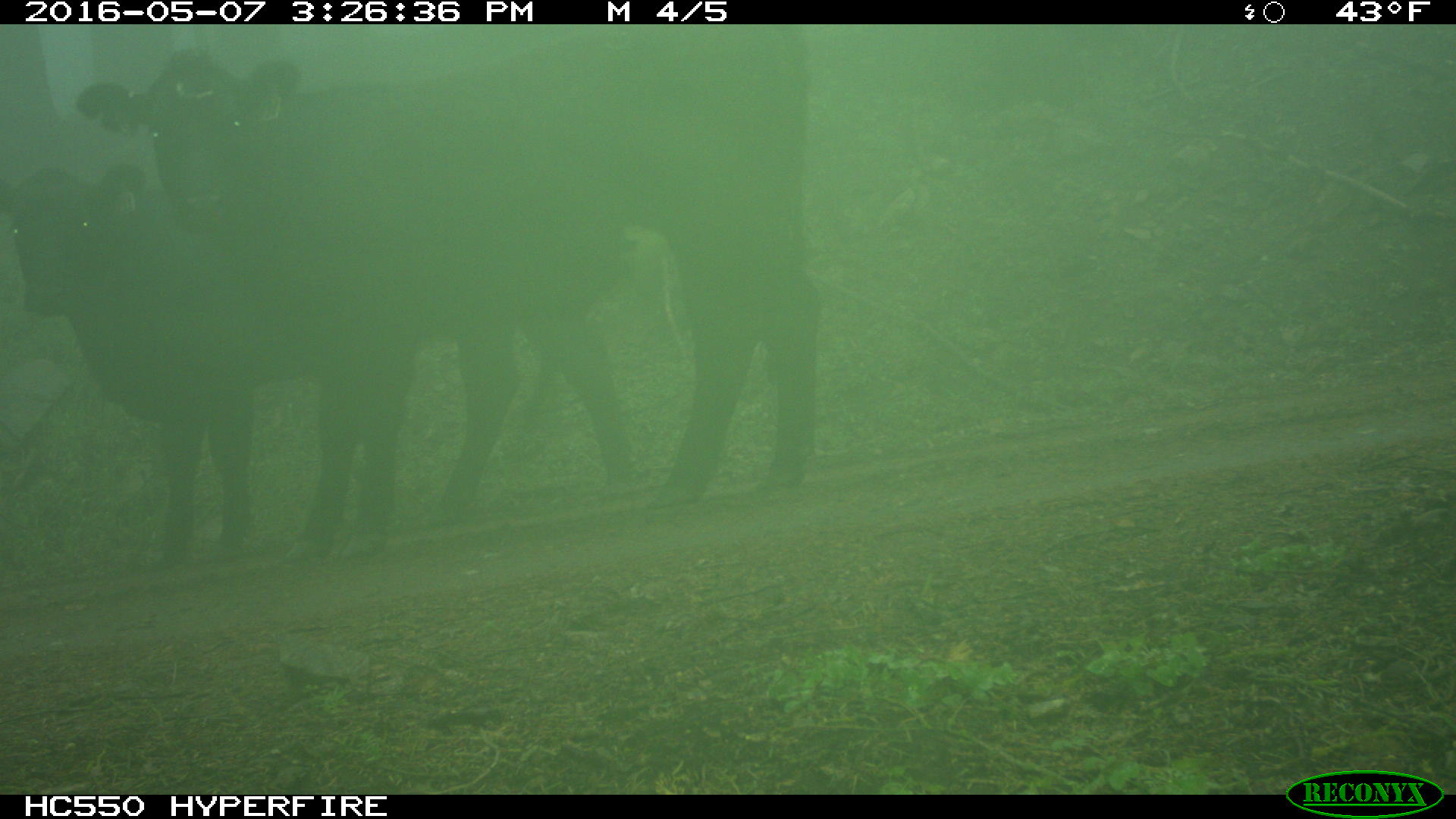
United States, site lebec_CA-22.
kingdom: Animalia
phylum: Chordata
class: Mammalia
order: Artiodactyla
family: Bovidae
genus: Bos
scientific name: Bos taurus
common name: domestic cow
Bos taurus (domestic cow).